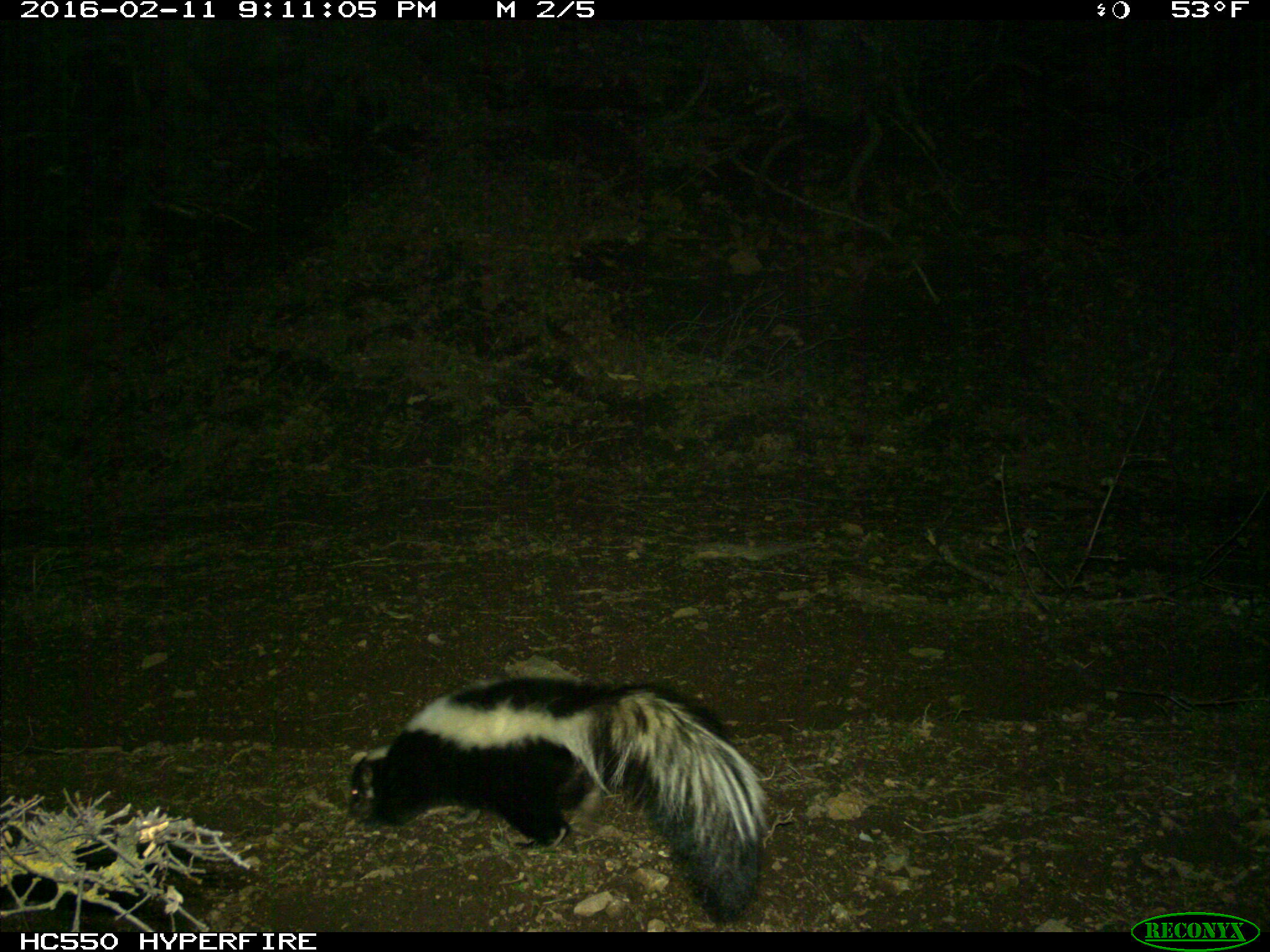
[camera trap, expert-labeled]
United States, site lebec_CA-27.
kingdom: Animalia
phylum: Chordata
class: Mammalia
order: Carnivora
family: Mephitidae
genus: Mephitis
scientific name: Mephitis mephitis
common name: striped skunk